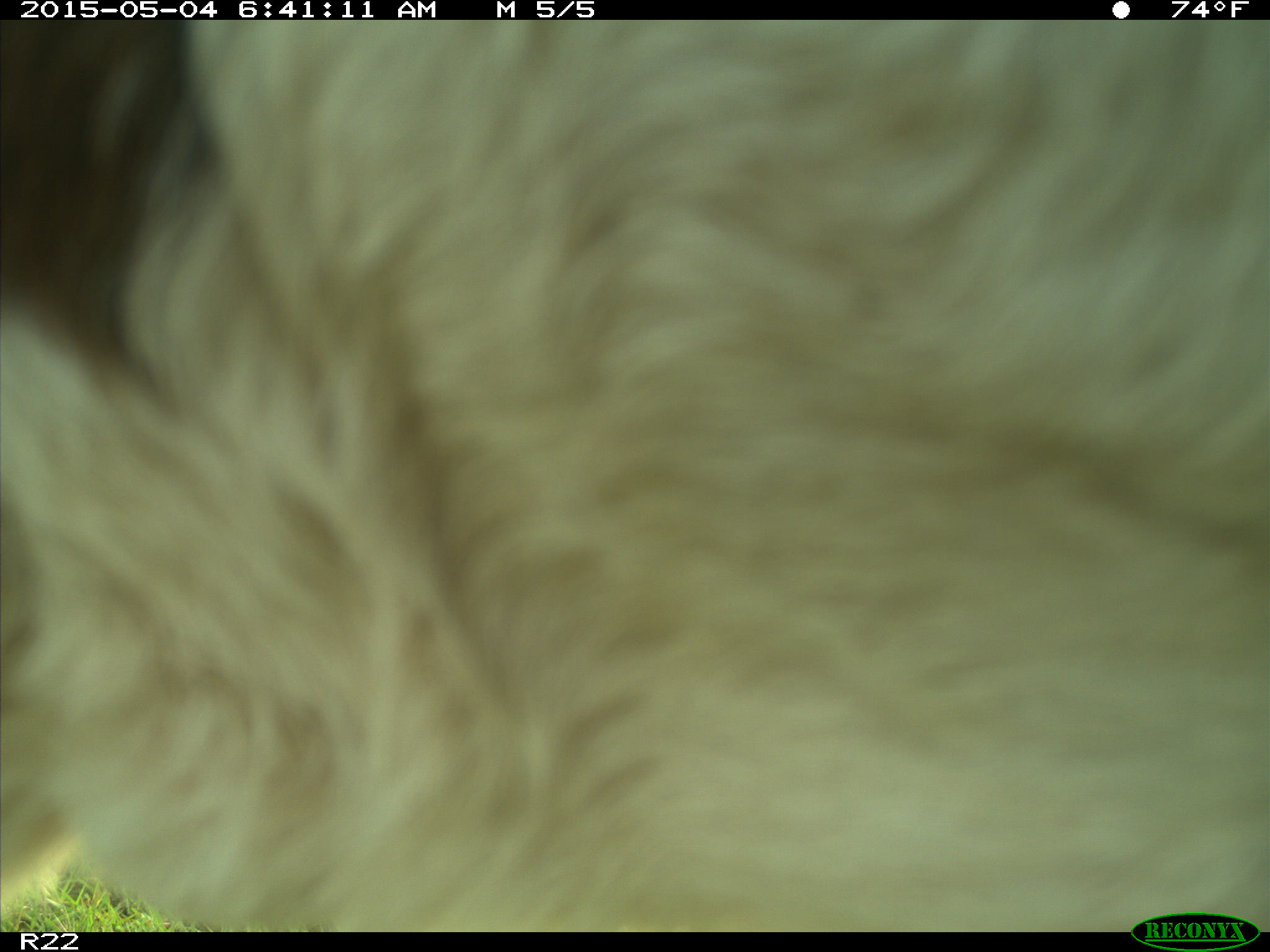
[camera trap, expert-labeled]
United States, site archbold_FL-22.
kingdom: Animalia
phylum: Chordata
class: Mammalia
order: Artiodactyla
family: Bovidae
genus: Bos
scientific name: Bos taurus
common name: domestic cow